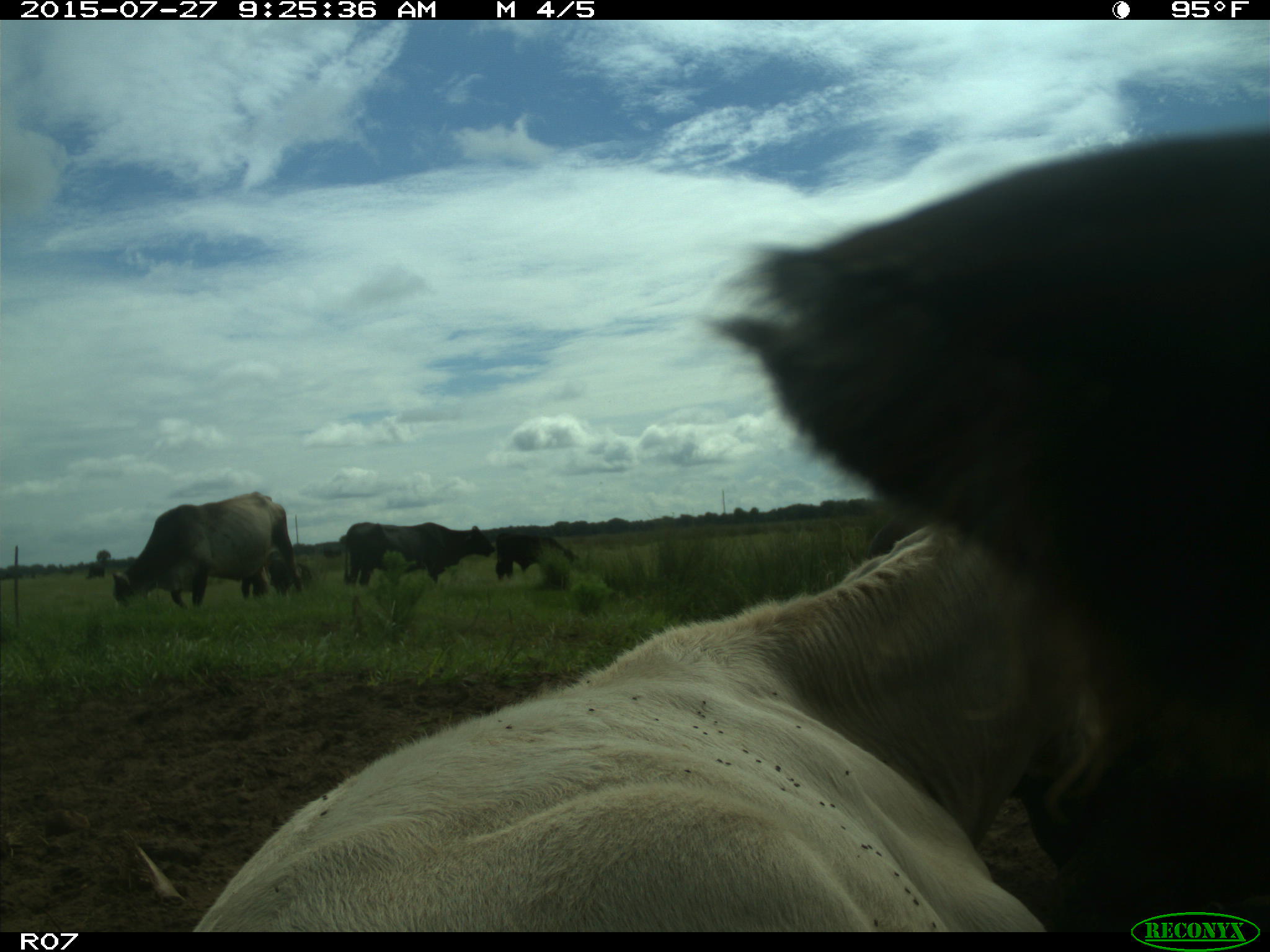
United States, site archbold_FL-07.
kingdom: Animalia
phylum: Chordata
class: Mammalia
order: Artiodactyla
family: Bovidae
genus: Bos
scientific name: Bos taurus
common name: domestic cow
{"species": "Bos taurus (domestic cow)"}